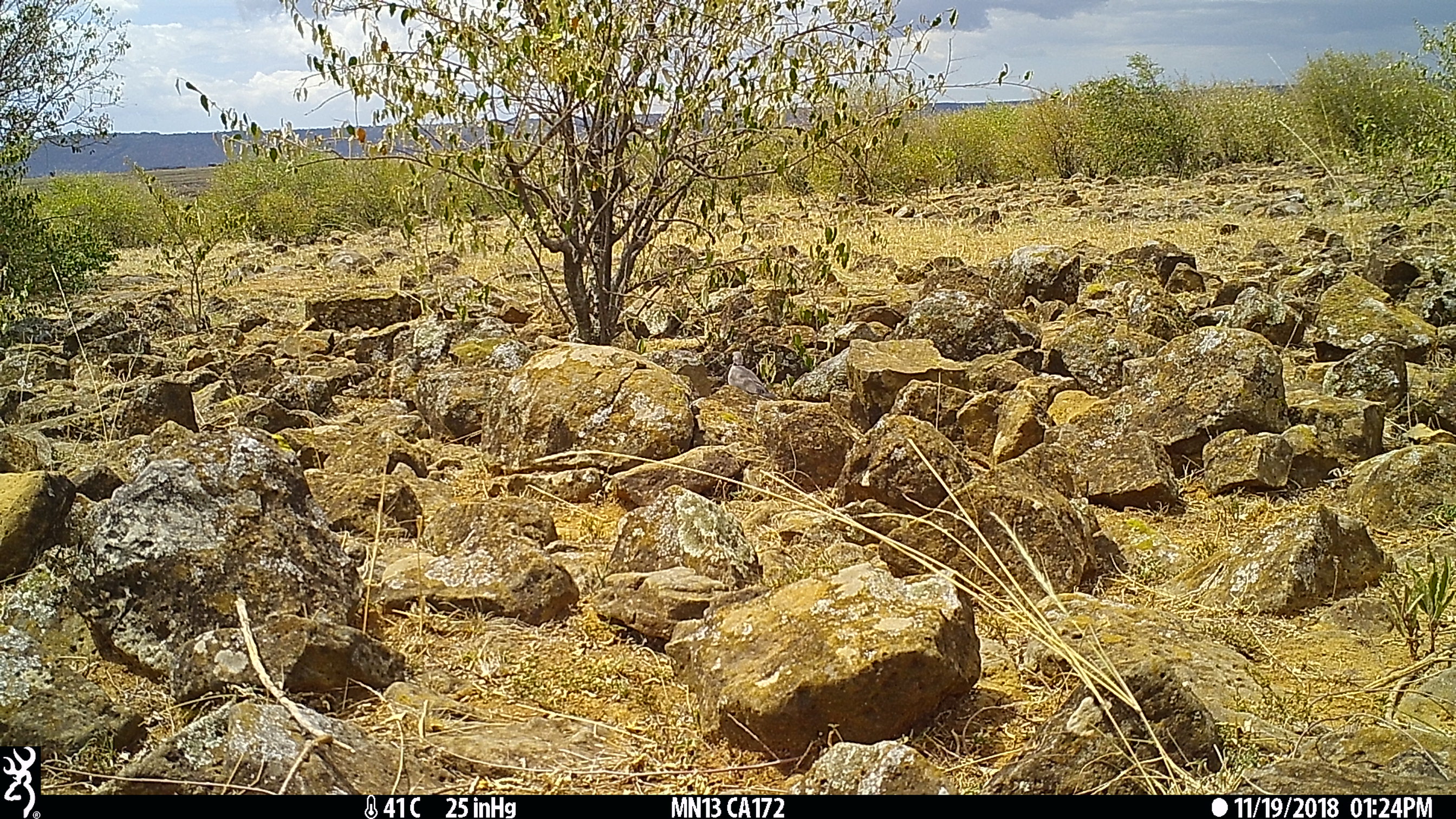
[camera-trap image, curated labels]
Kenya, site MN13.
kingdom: Animalia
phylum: Chordata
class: Aves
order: Columbiformes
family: Columbidae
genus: Streptopelia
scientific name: Streptopelia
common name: collared dove